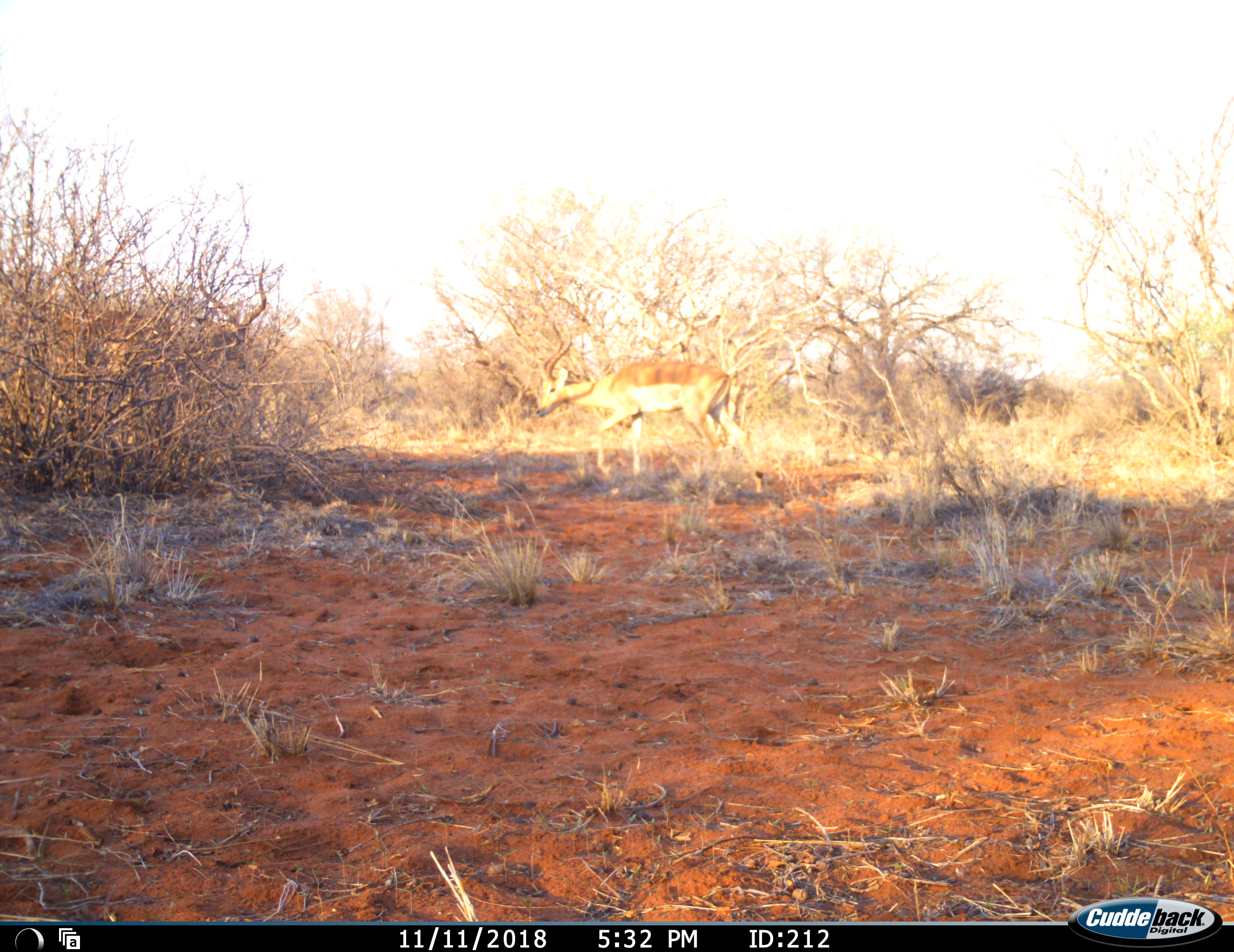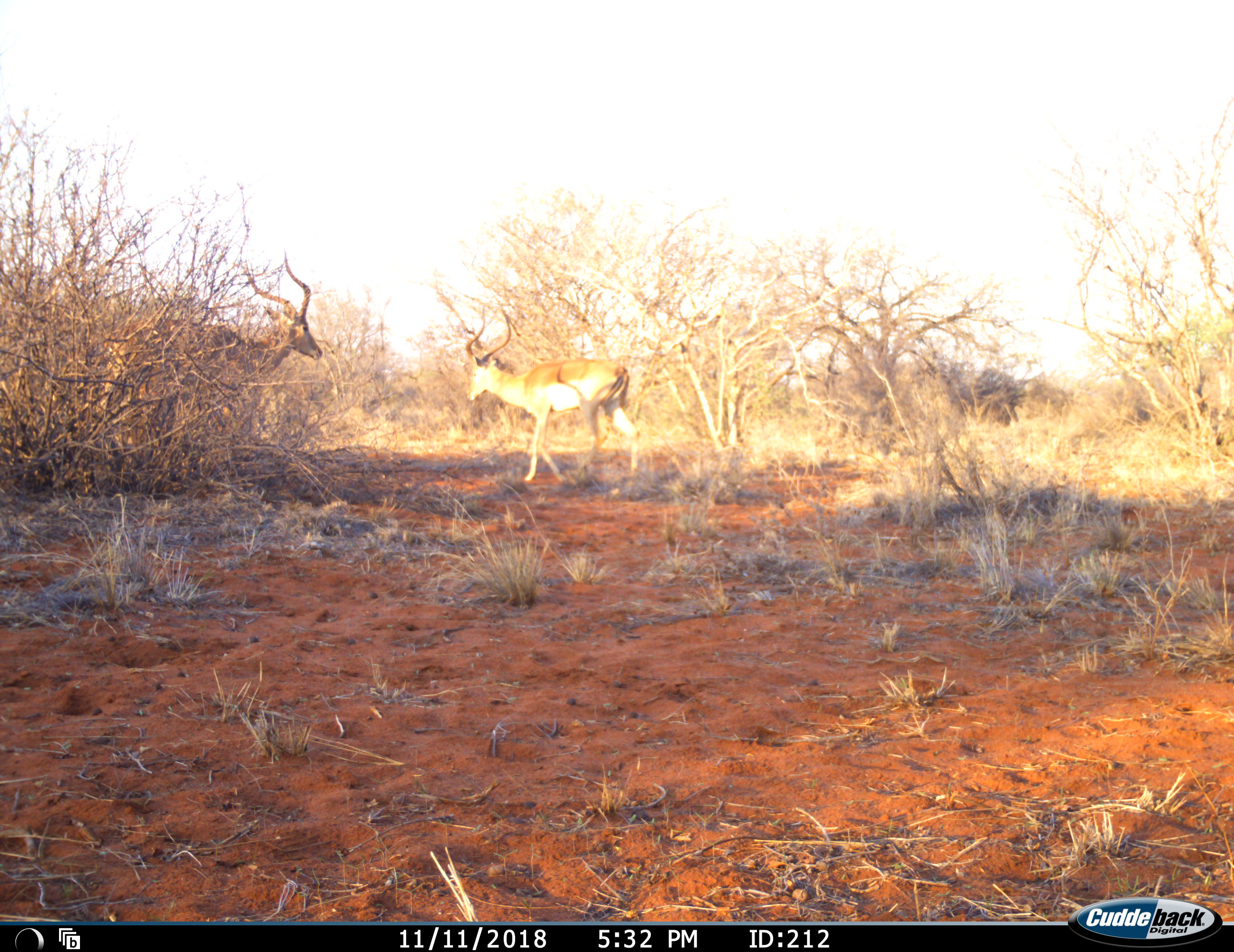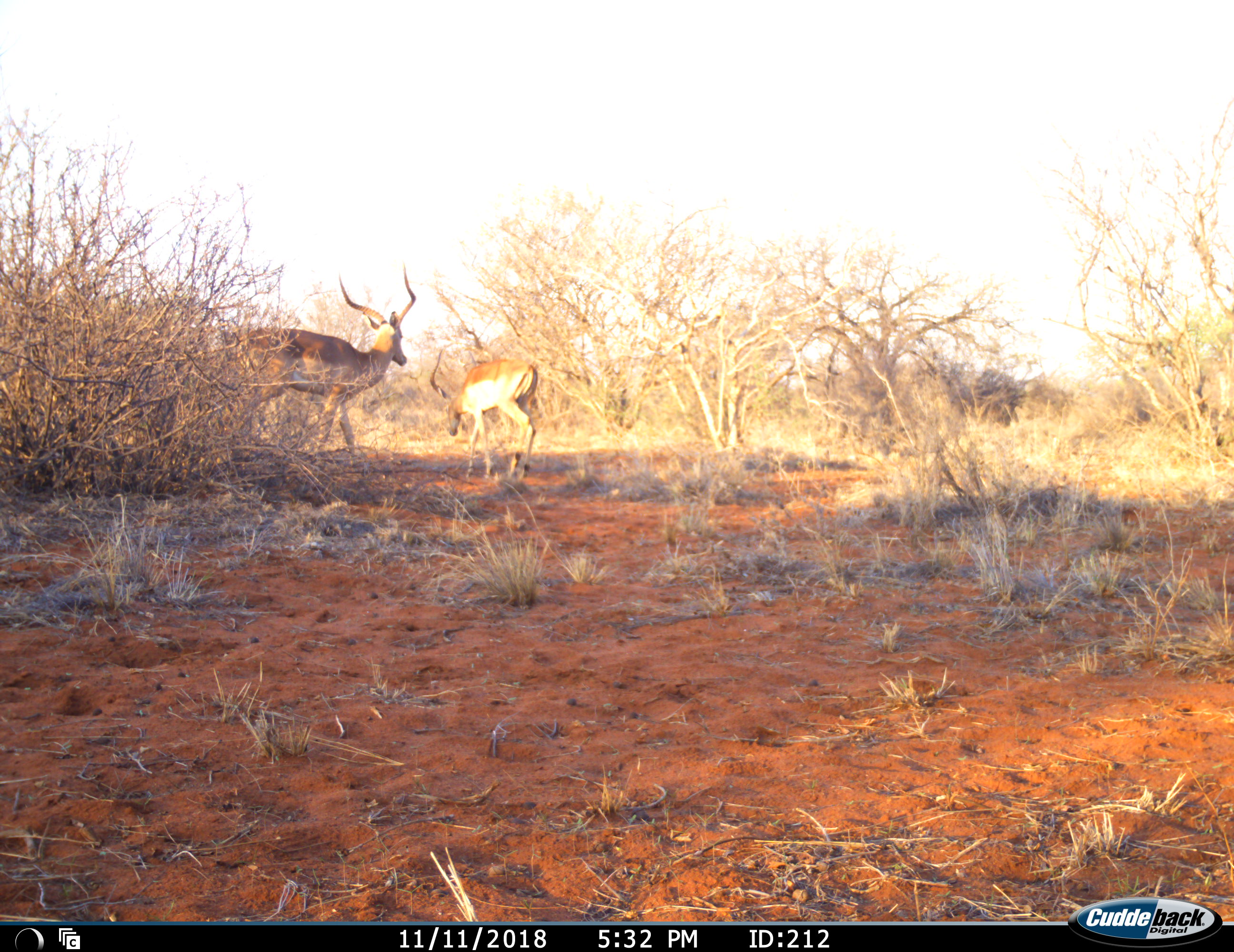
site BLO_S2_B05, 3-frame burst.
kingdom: Animalia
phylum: Chordata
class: Mammalia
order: Artiodactyla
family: Bovidae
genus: Aepyceros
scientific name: Aepyceros melampus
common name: impala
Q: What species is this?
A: Impala (Aepyceros melampus).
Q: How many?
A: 2.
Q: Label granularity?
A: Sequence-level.